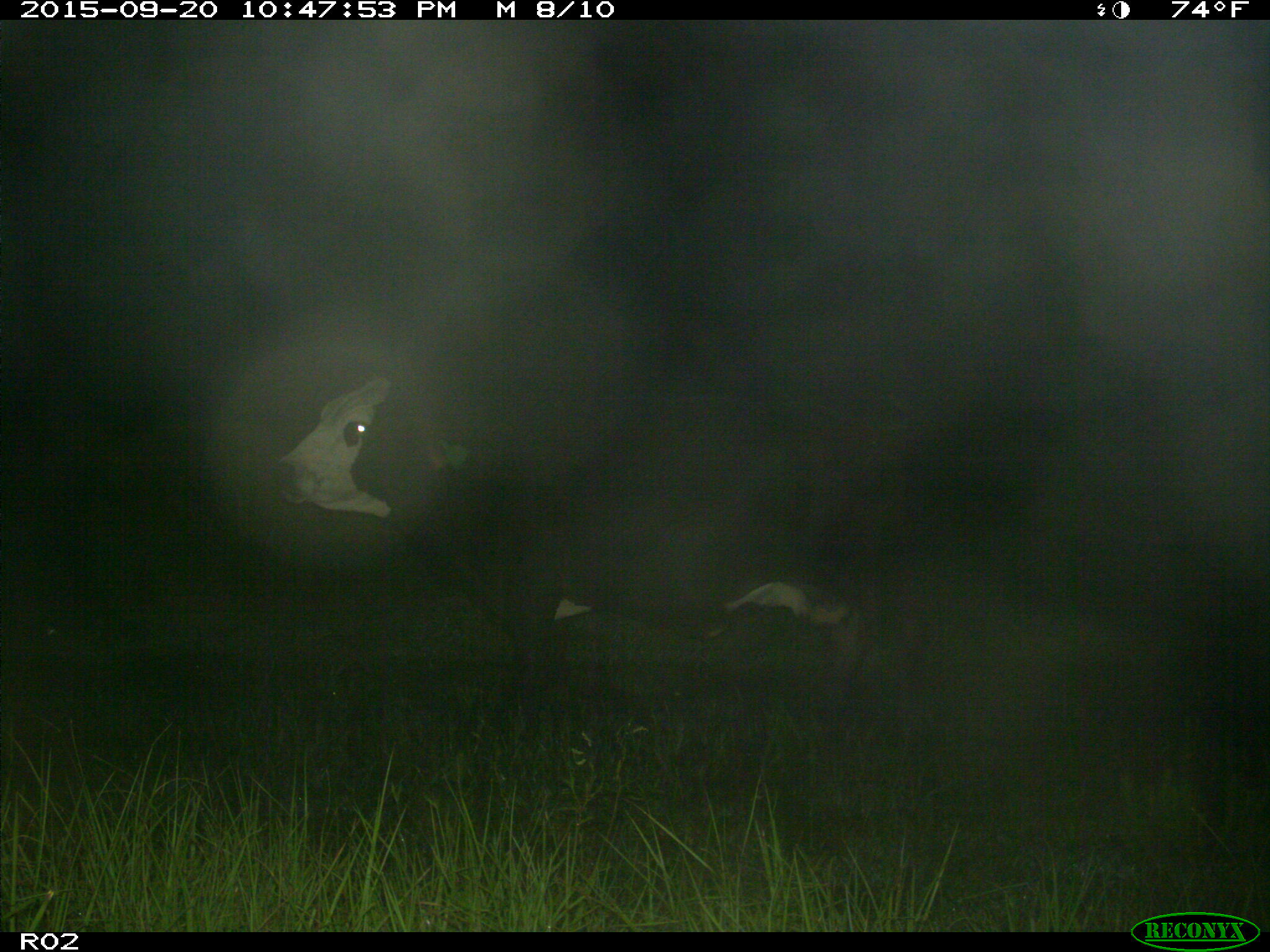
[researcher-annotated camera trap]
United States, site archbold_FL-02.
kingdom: Animalia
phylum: Chordata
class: Mammalia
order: Artiodactyla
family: Bovidae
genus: Bos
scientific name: Bos taurus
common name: domestic cow